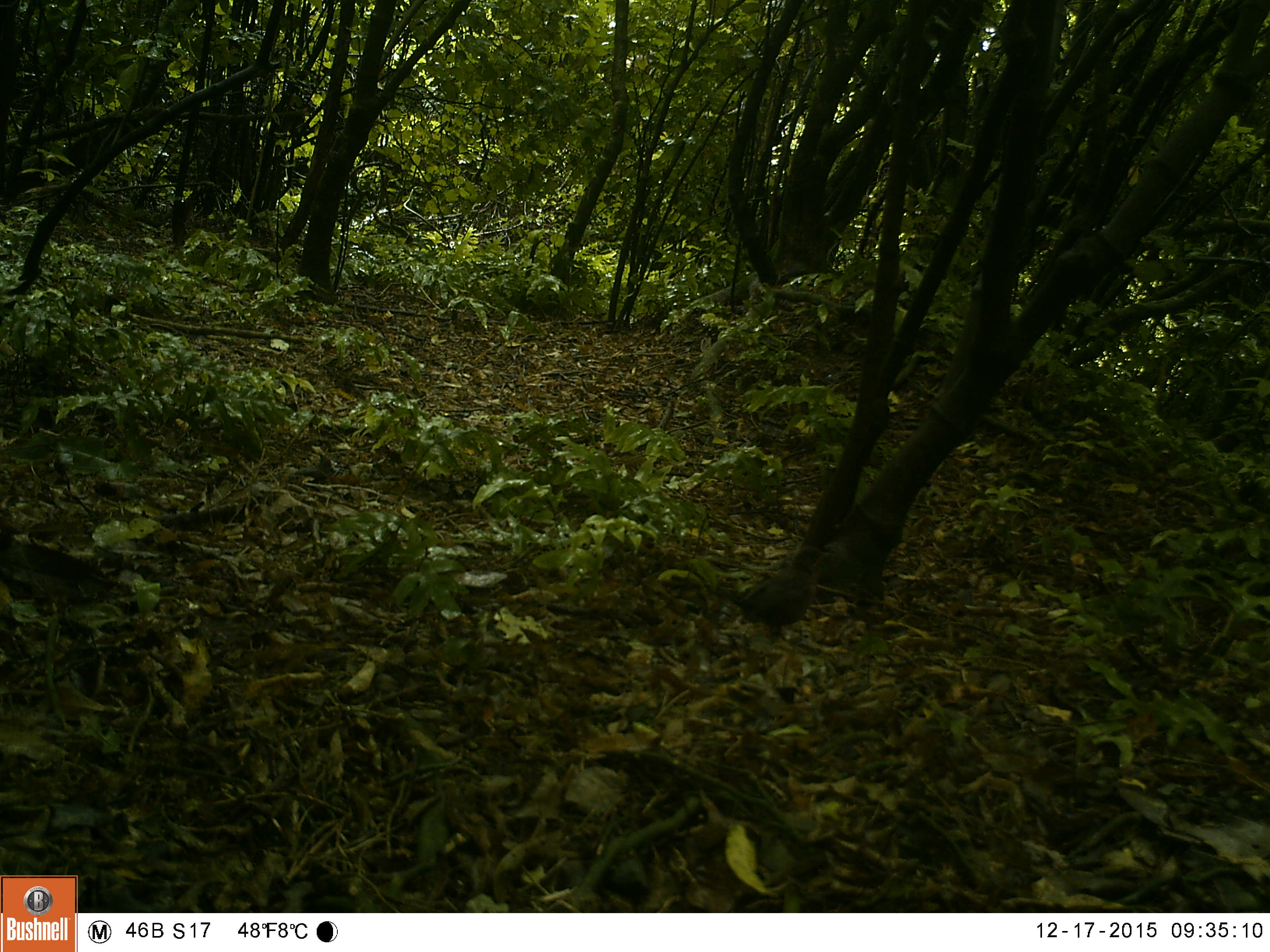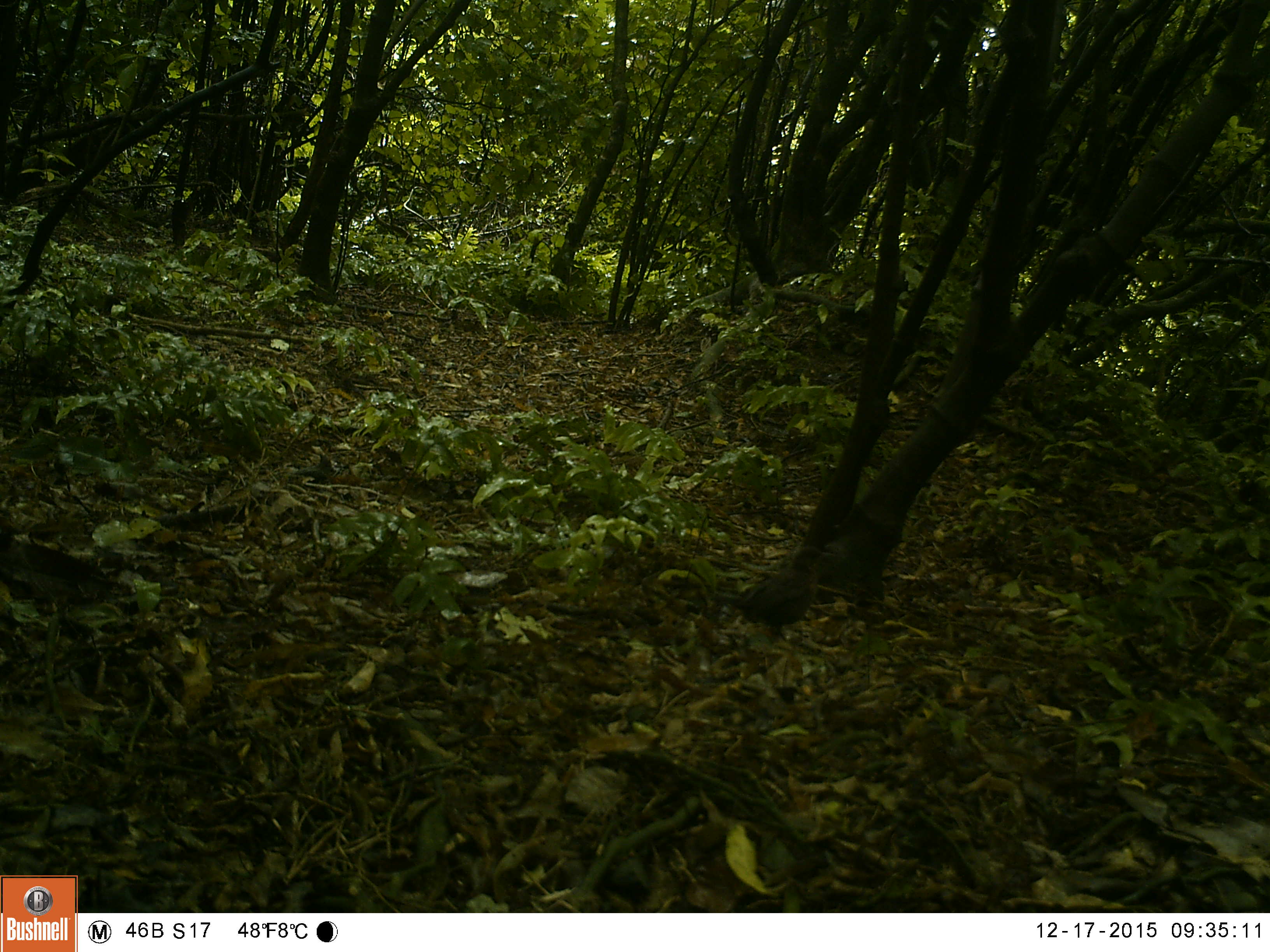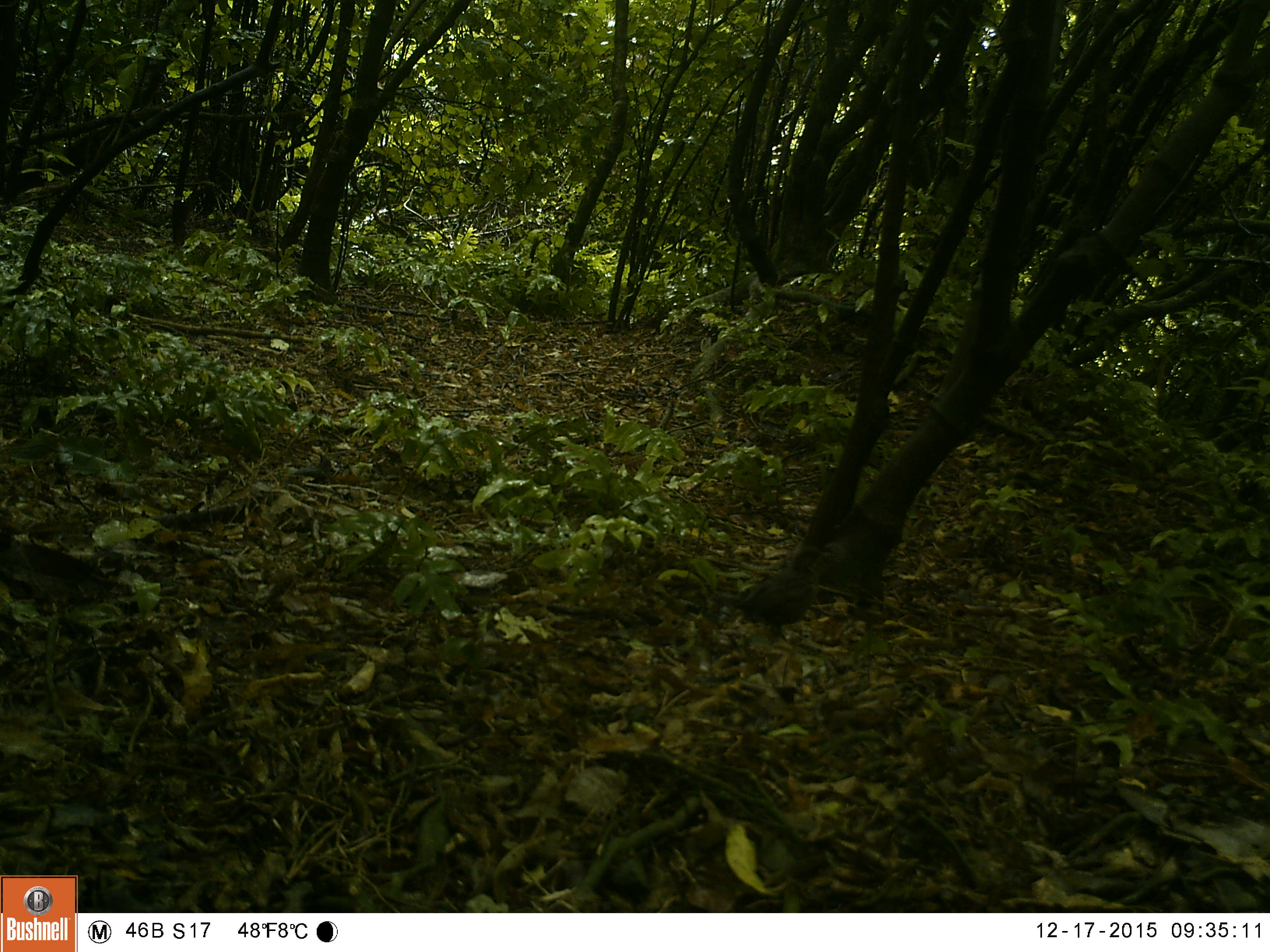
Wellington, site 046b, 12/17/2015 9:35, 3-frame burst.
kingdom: Animalia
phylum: Chordata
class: Aves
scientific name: Aves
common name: bird